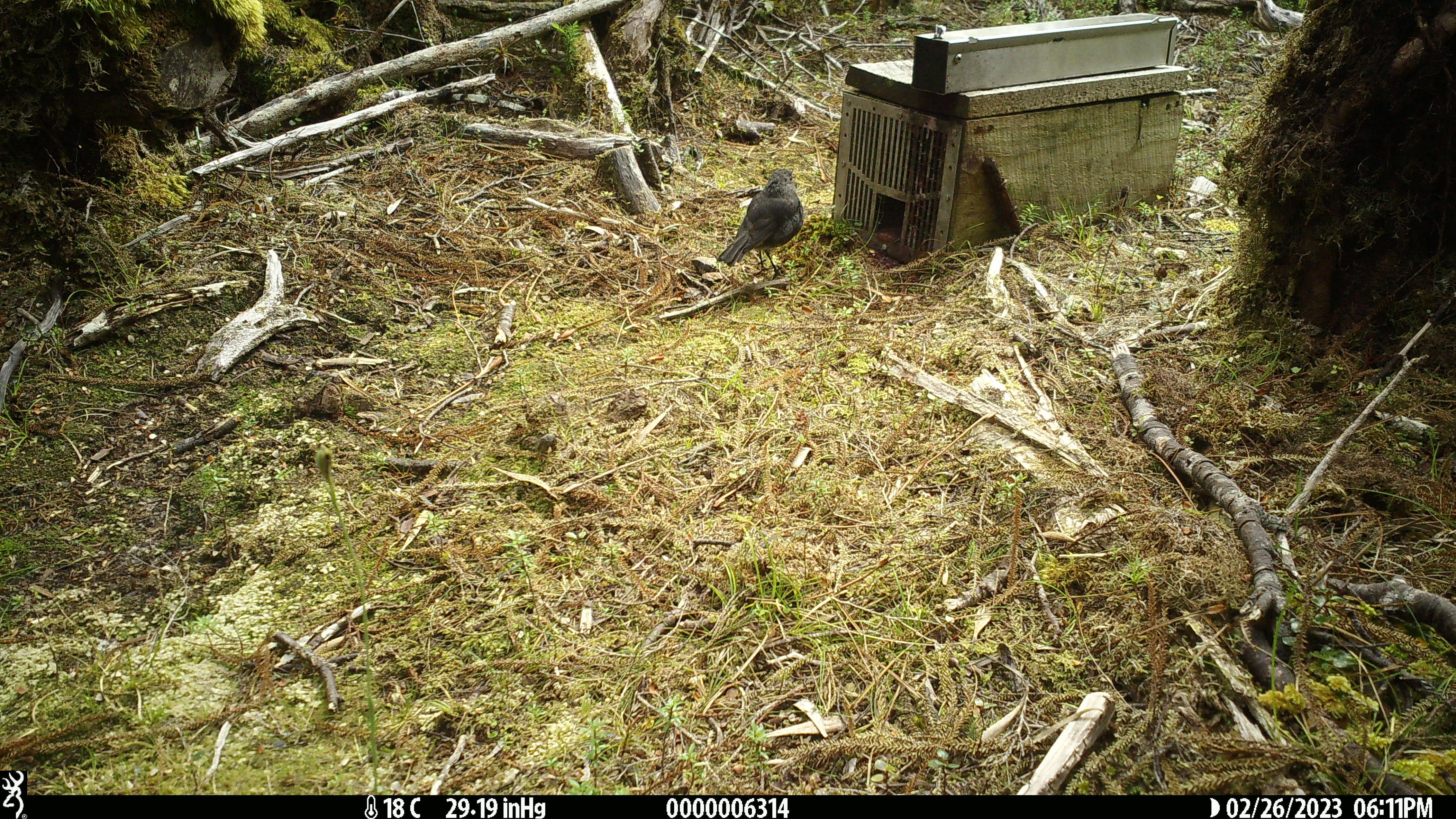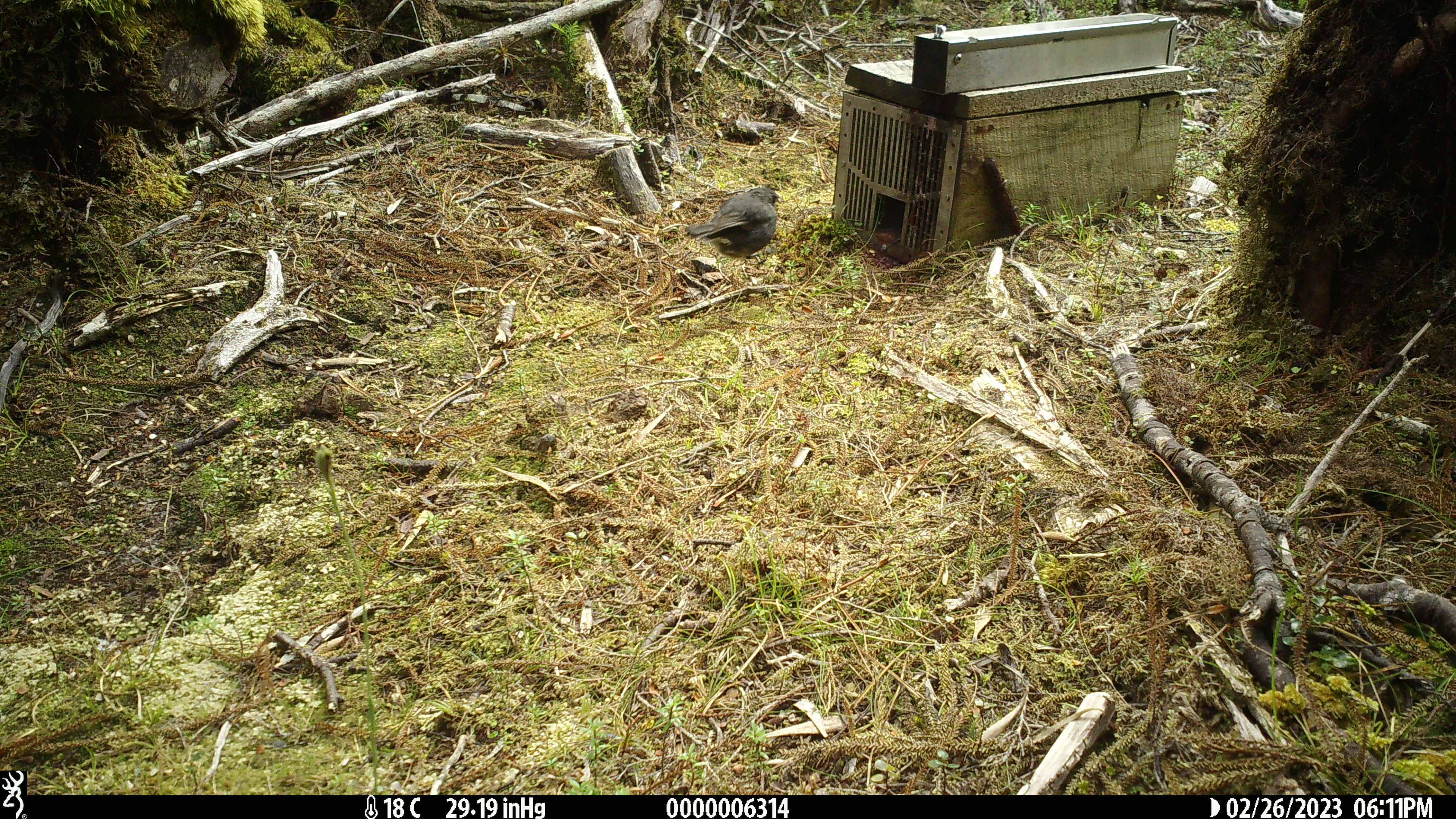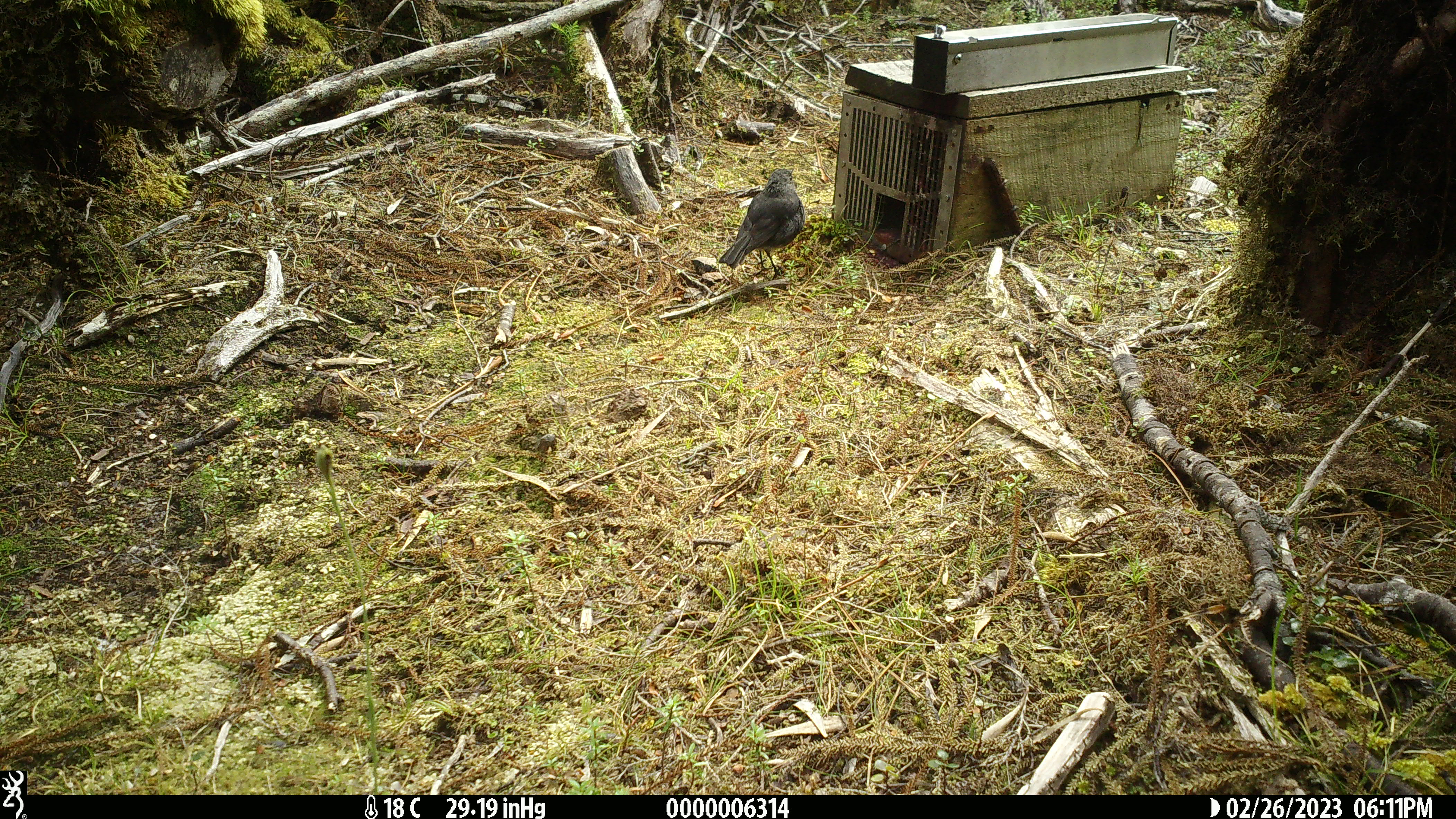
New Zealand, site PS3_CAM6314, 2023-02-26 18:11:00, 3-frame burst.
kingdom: Animalia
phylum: Chordata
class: Aves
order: Passeriformes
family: Petroicidae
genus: Petroica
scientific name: Petroica australis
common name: new zealand robin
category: robin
Robin (new zealand robin) (Petroica australis).